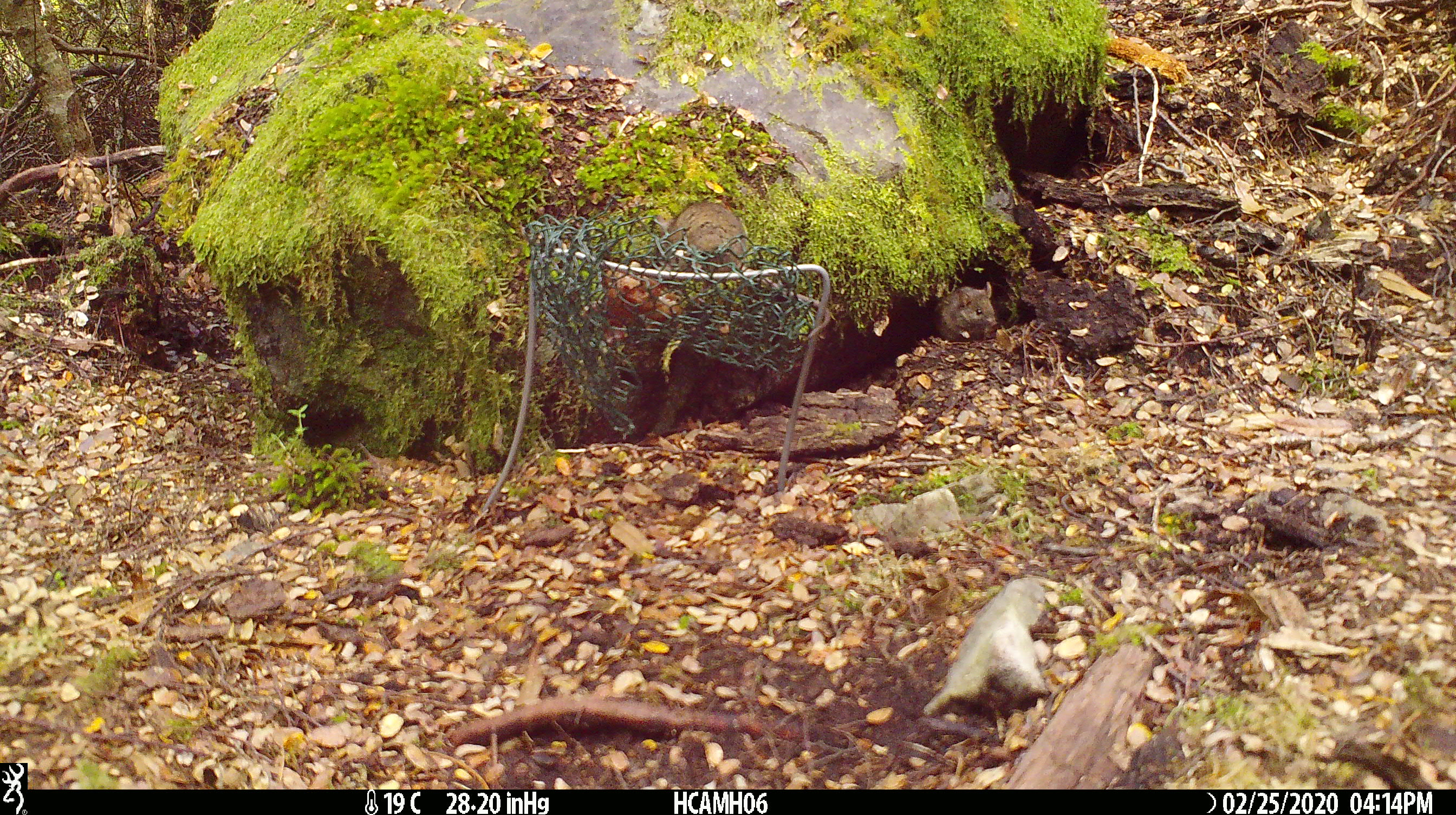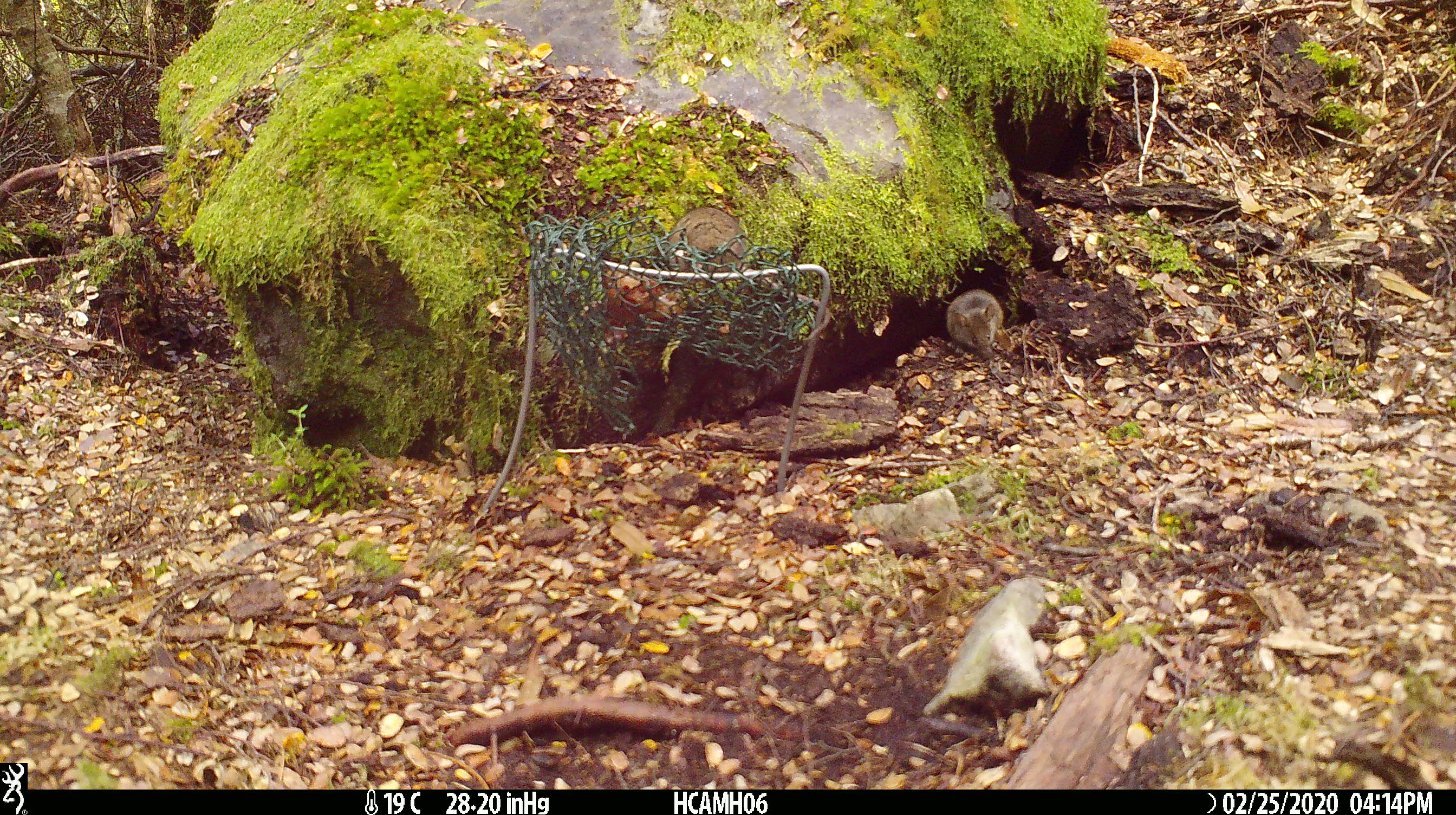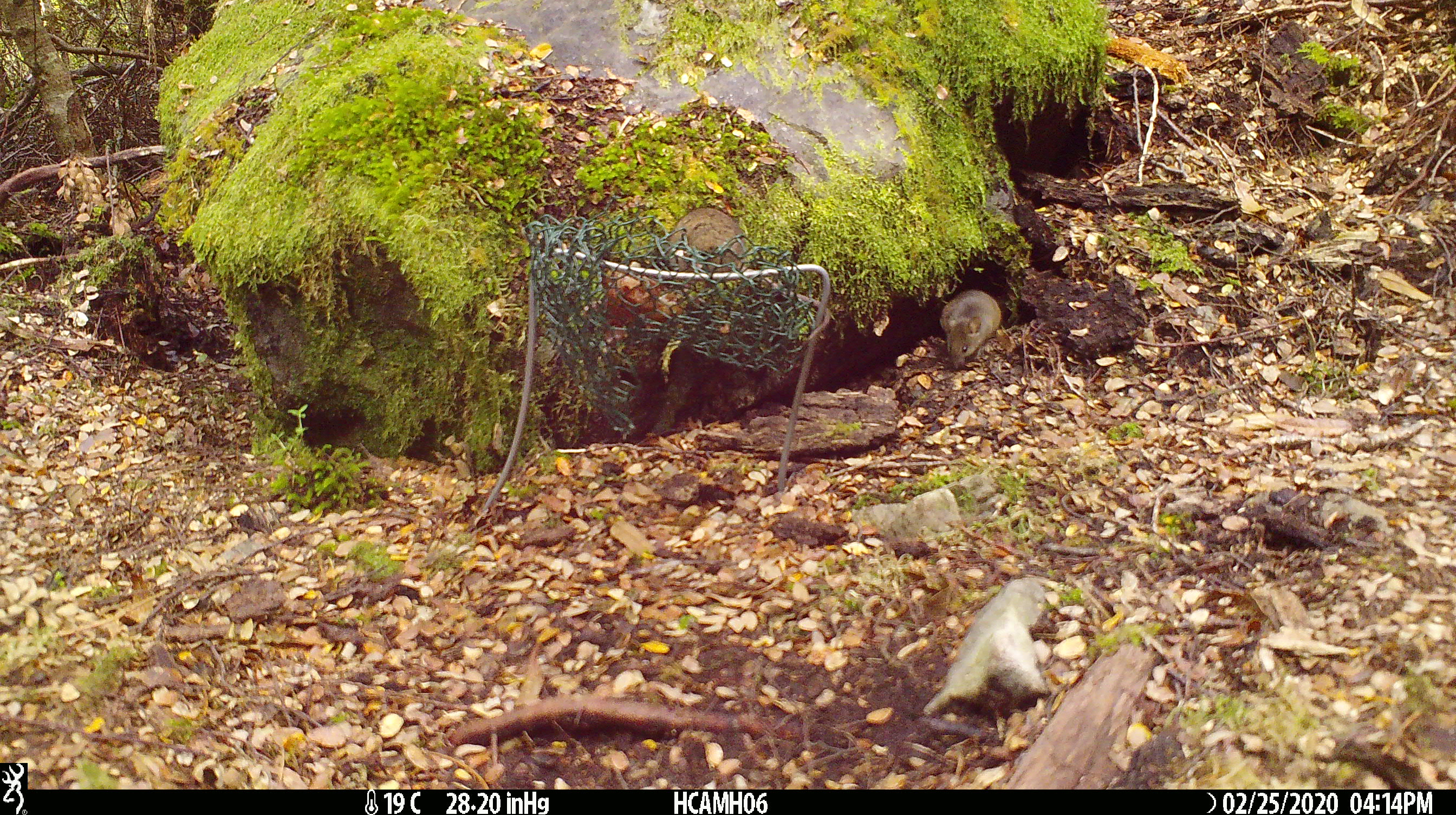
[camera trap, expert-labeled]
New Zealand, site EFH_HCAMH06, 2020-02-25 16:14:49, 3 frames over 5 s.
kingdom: Animalia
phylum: Chordata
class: Mammalia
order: Rodentia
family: Muridae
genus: Mus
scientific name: Mus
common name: mouse